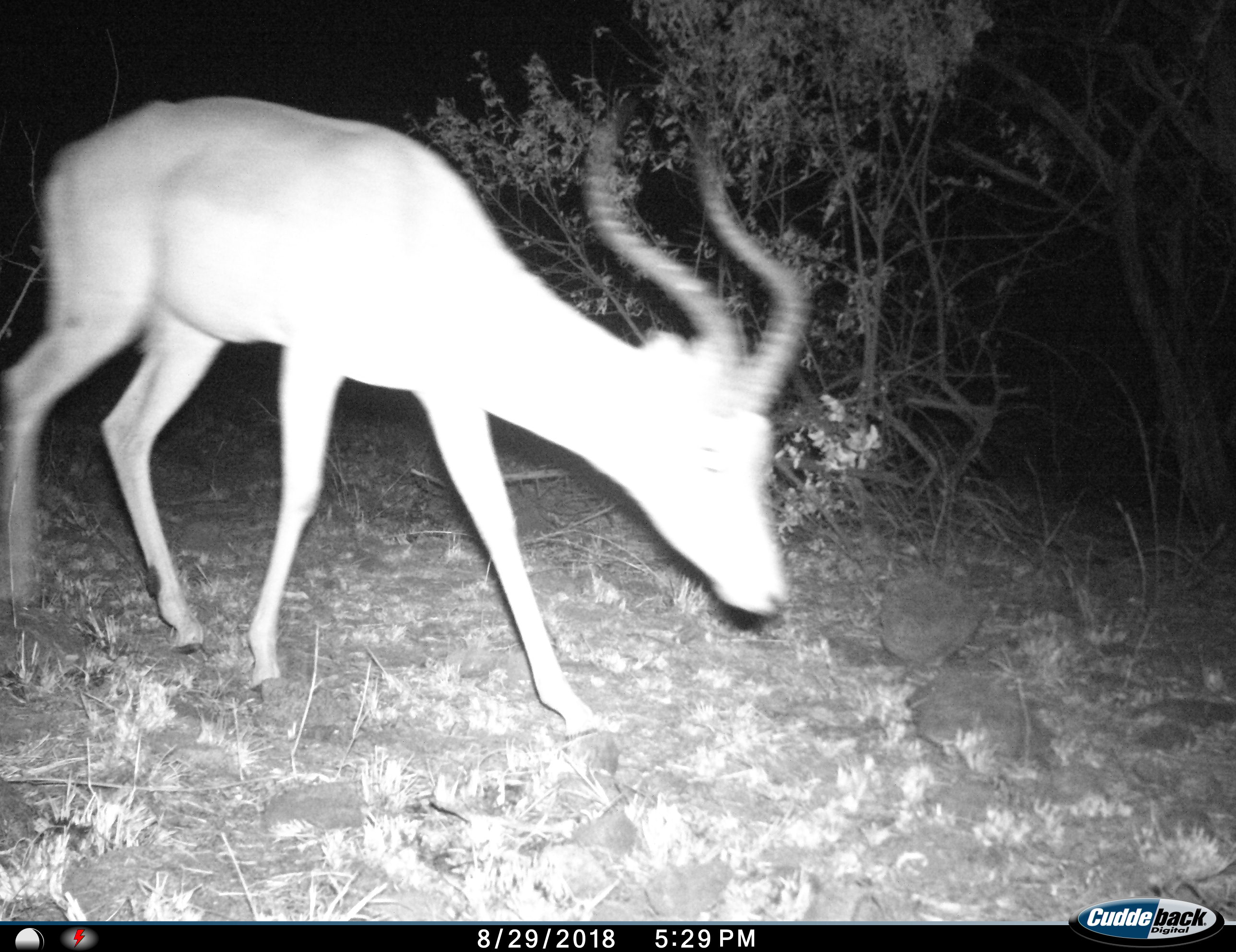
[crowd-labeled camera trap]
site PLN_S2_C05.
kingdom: Animalia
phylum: Chordata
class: Mammalia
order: Artiodactyla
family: Bovidae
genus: Aepyceros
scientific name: Aepyceros melampus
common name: impala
Impala (Aepyceros melampus), count 1. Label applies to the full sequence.